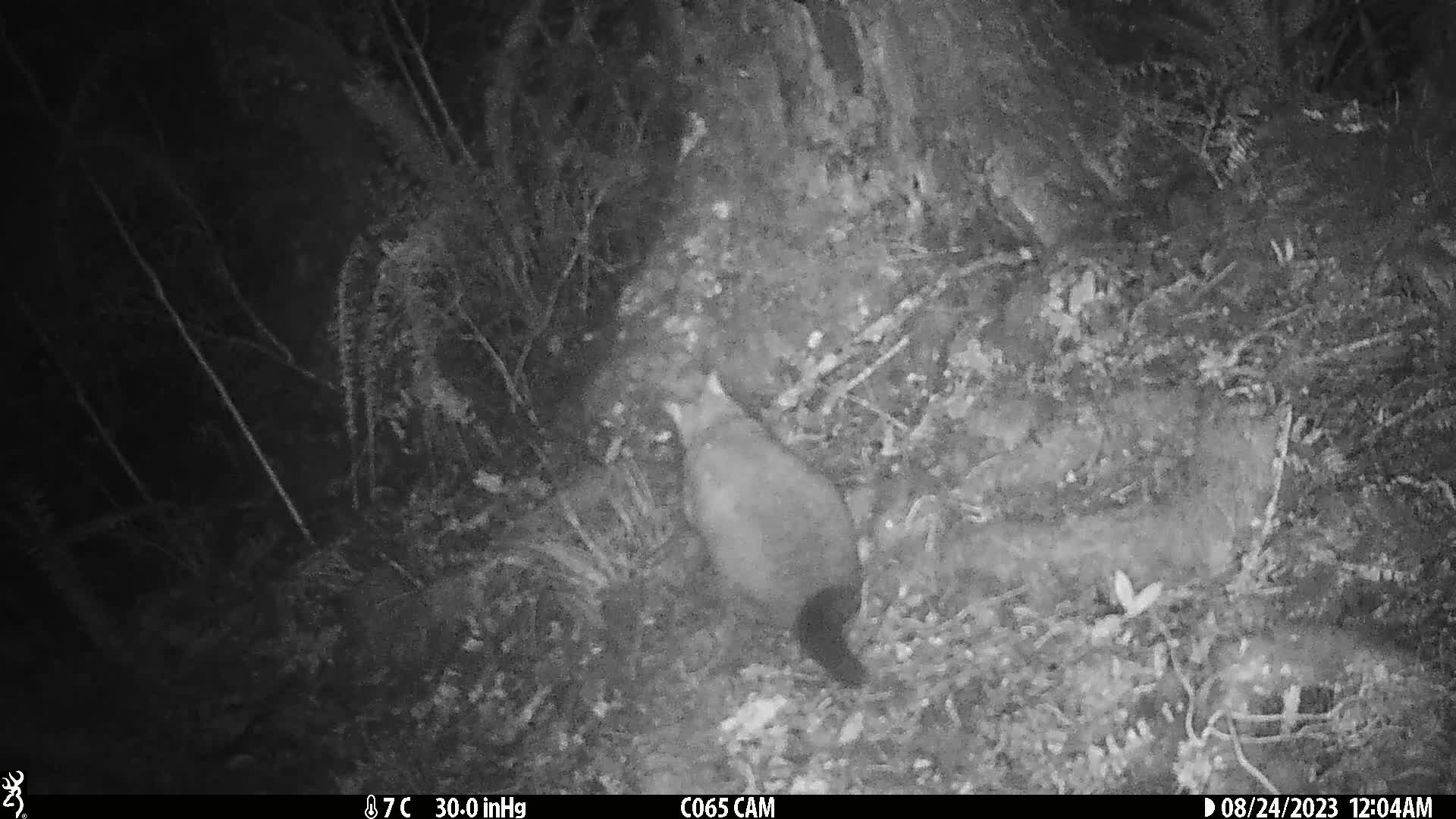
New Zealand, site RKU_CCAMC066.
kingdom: Animalia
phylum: Chordata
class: Mammalia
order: Diprotodontia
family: Phalangeridae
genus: Trichosurus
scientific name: Trichosurus vulpecula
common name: common brushtail possum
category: possum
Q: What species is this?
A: Possum (common brushtail possum) (Trichosurus vulpecula).